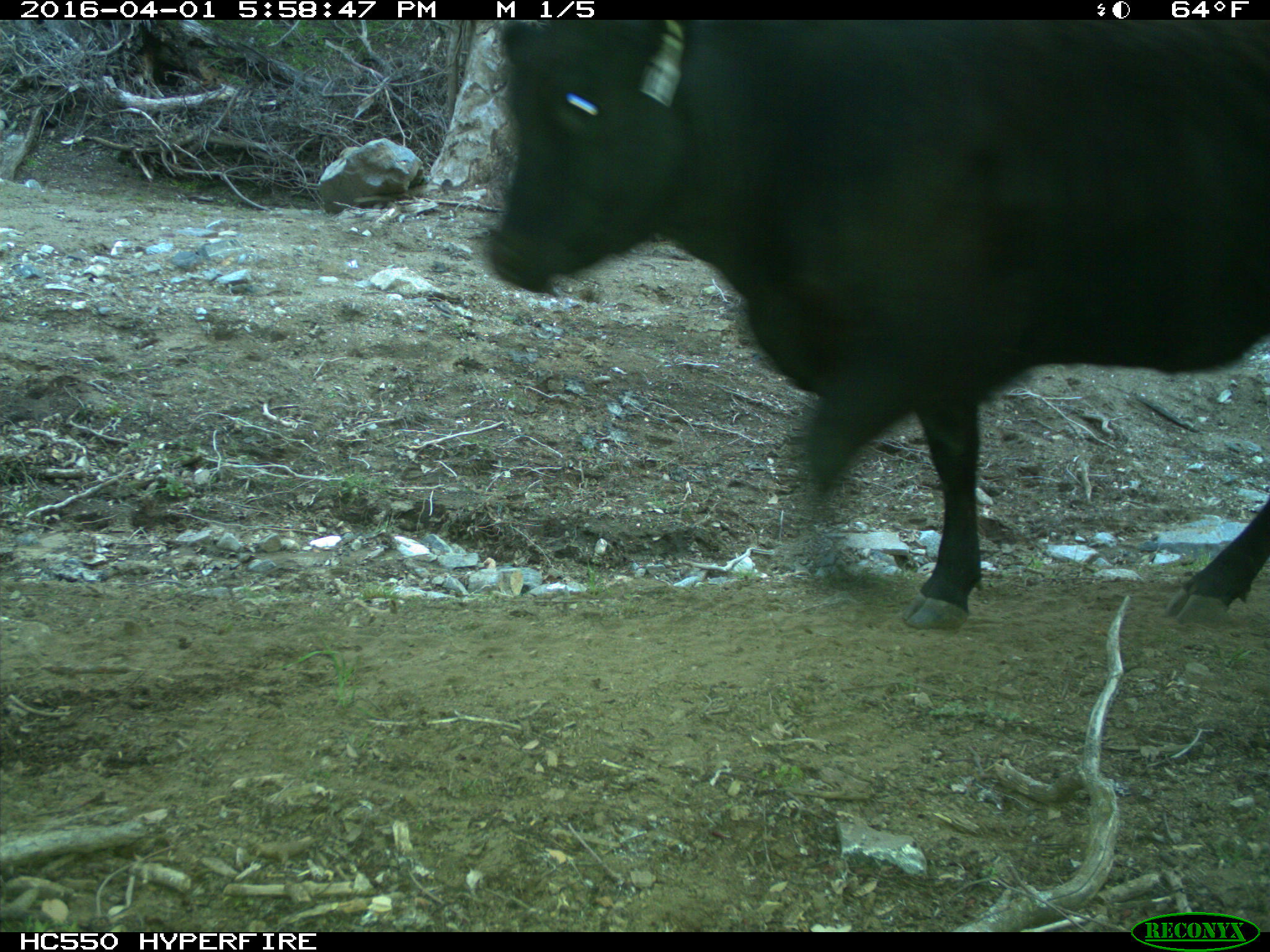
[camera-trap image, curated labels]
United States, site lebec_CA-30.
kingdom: Animalia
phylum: Chordata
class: Mammalia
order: Artiodactyla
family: Bovidae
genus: Bos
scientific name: Bos taurus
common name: domestic cow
Bos taurus (domestic cow).